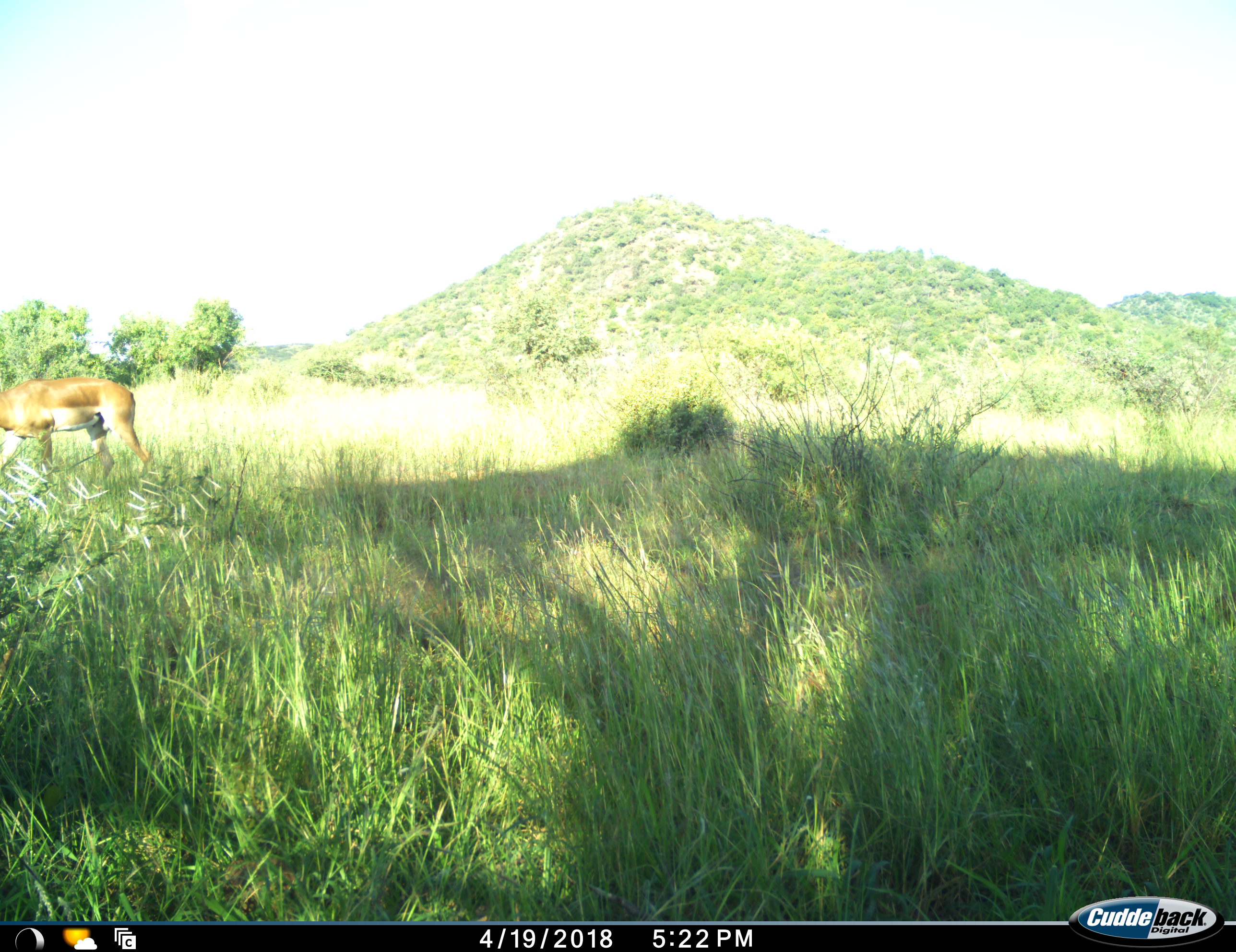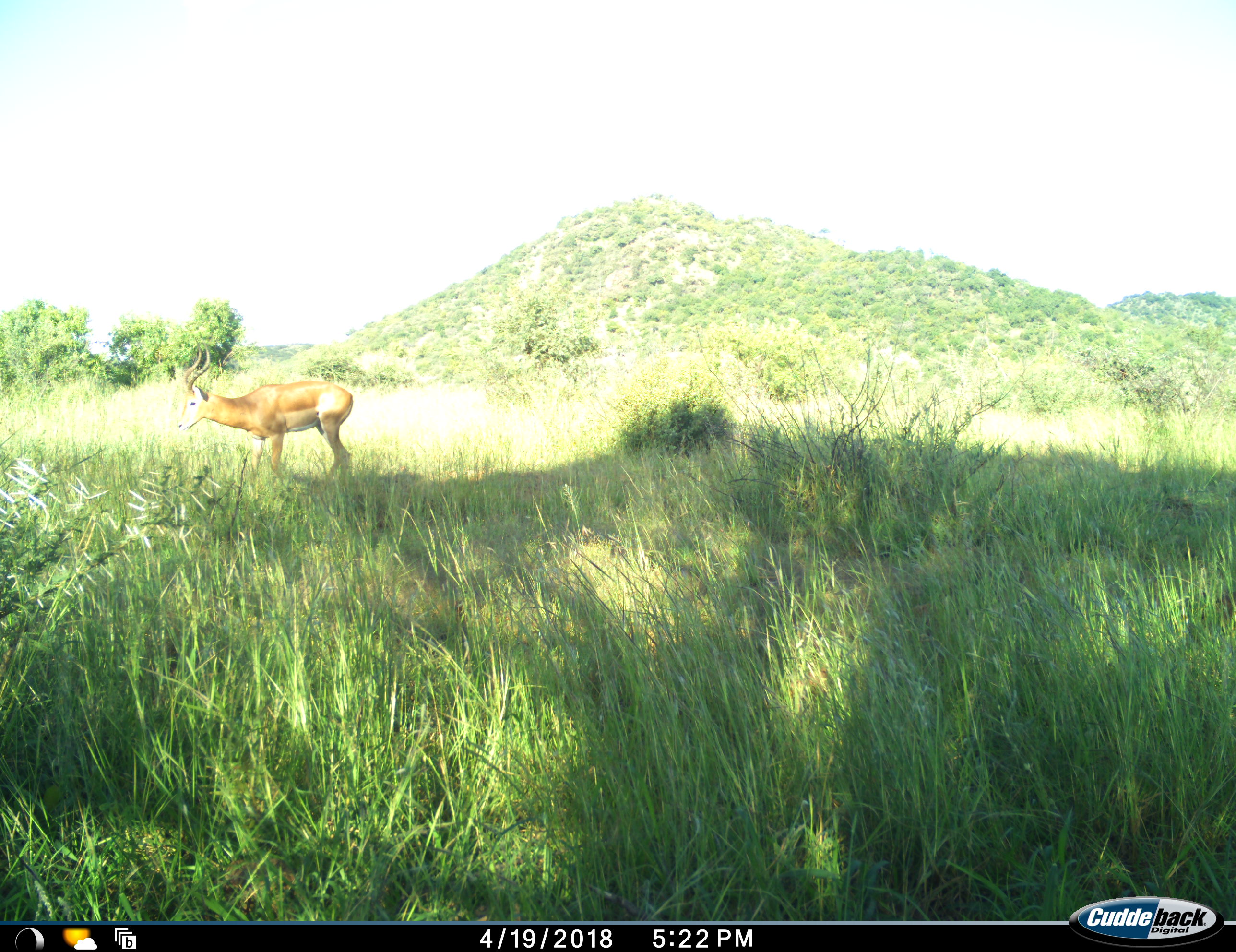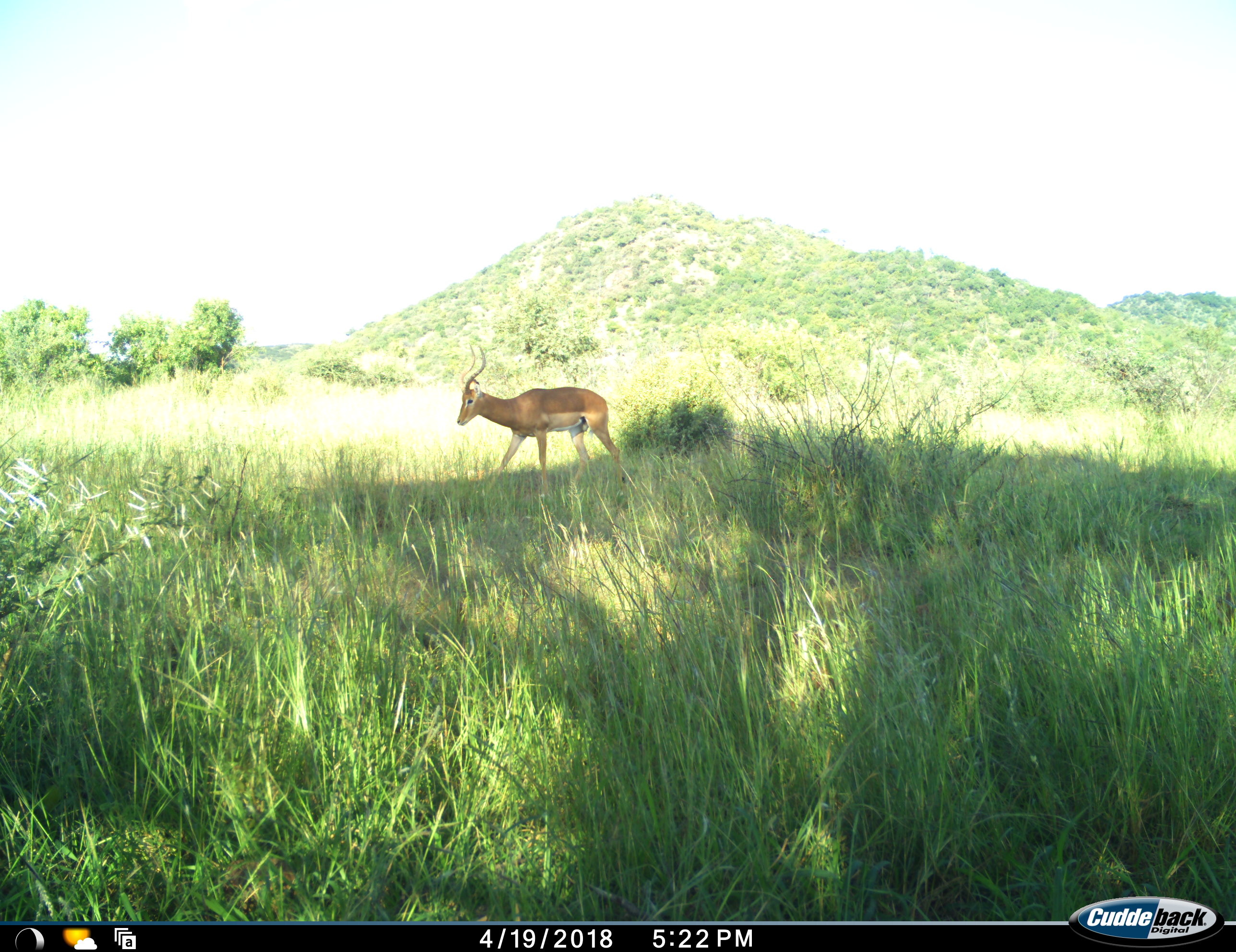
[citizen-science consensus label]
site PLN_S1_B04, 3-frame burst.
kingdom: Animalia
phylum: Chordata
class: Mammalia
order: Artiodactyla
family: Bovidae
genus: Aepyceros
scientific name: Aepyceros melampus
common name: impala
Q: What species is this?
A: Impala (Aepyceros melampus).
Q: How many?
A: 1.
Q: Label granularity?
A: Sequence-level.